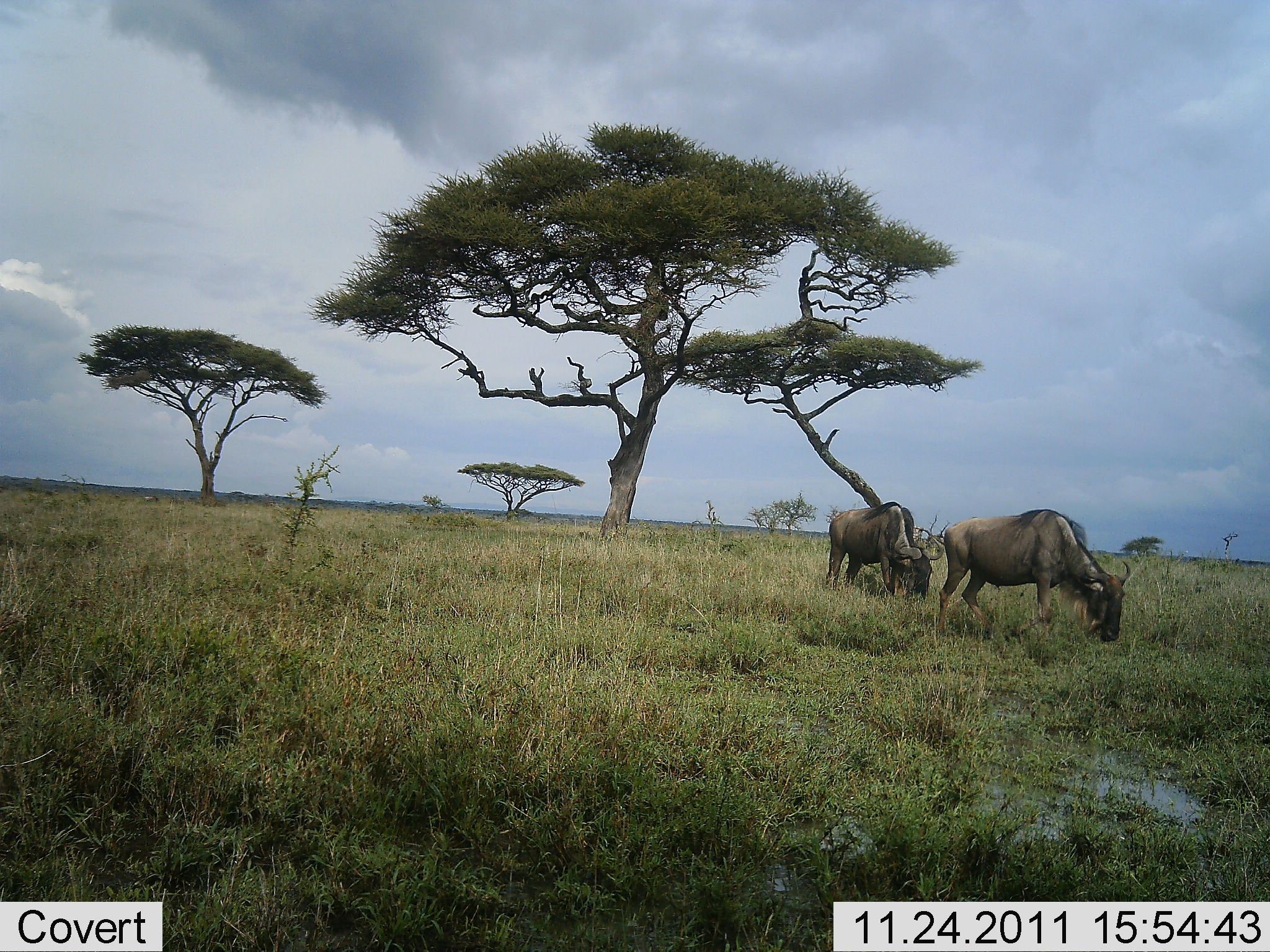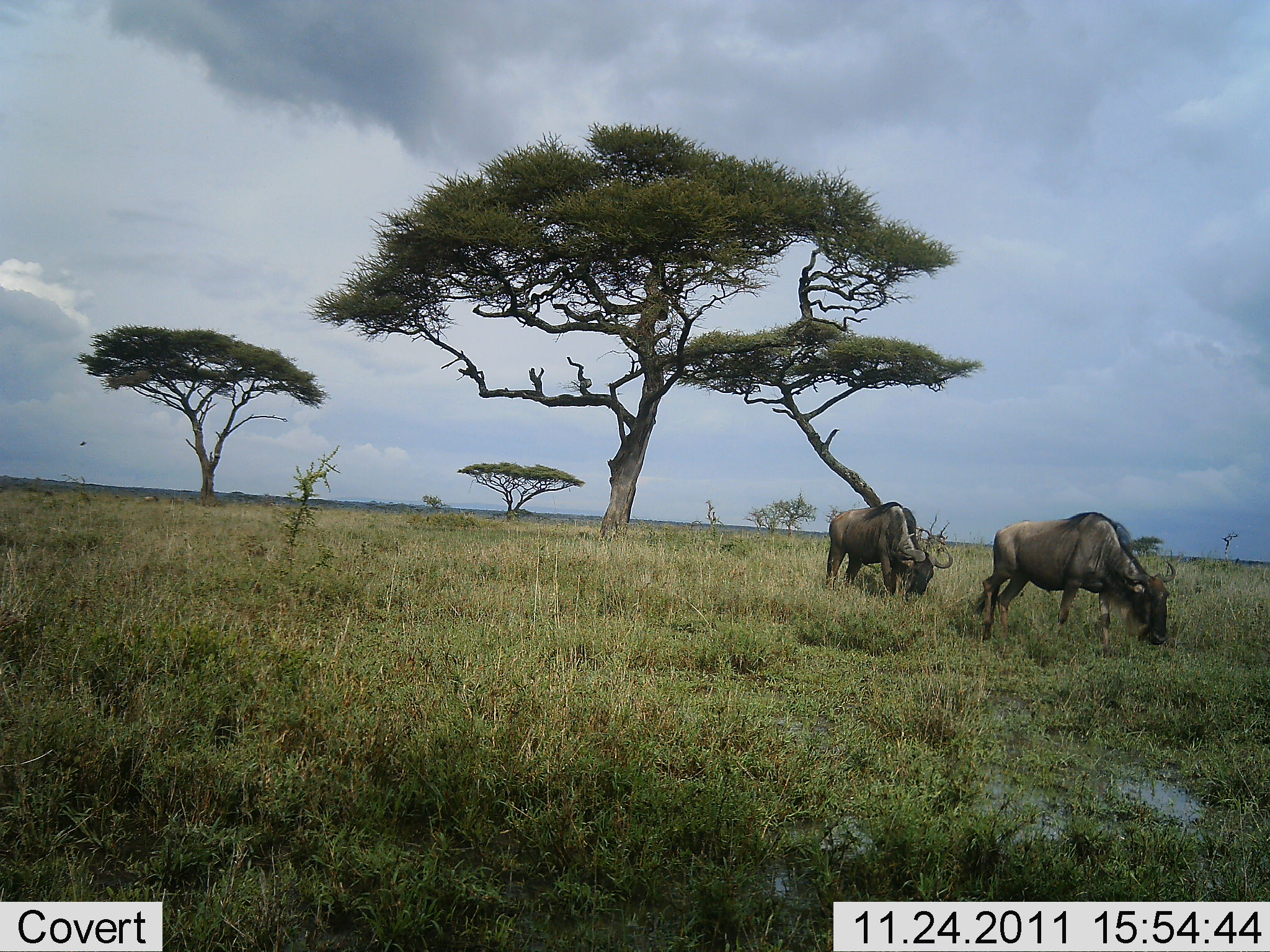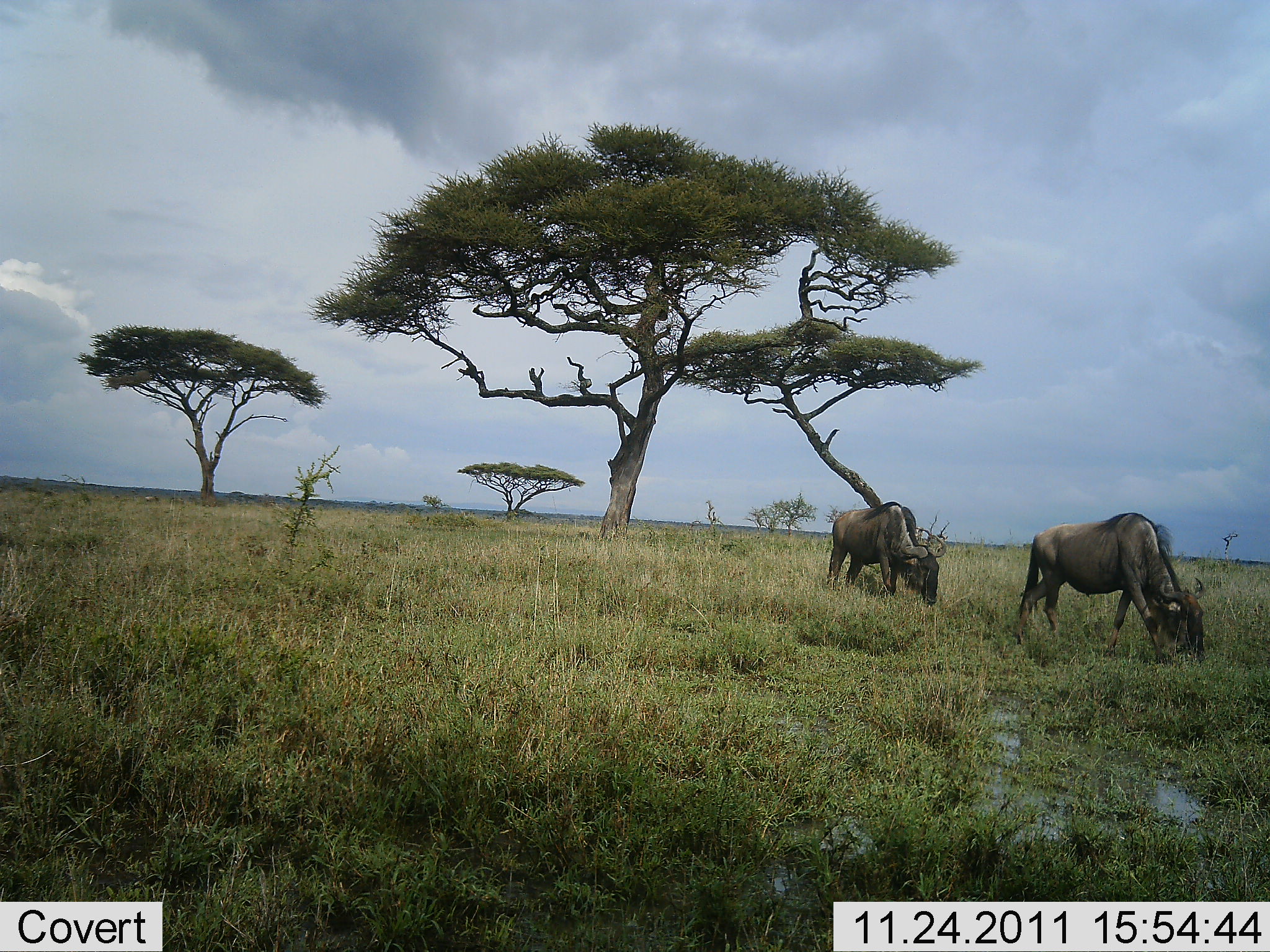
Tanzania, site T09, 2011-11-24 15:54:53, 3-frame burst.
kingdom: Animalia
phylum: Chordata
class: Mammalia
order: Artiodactyla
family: Bovidae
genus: Connochaetes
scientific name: Connochaetes taurinus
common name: blue wildebeest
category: wildebeest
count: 2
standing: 18%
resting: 0%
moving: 36%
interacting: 0%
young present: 0%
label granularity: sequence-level